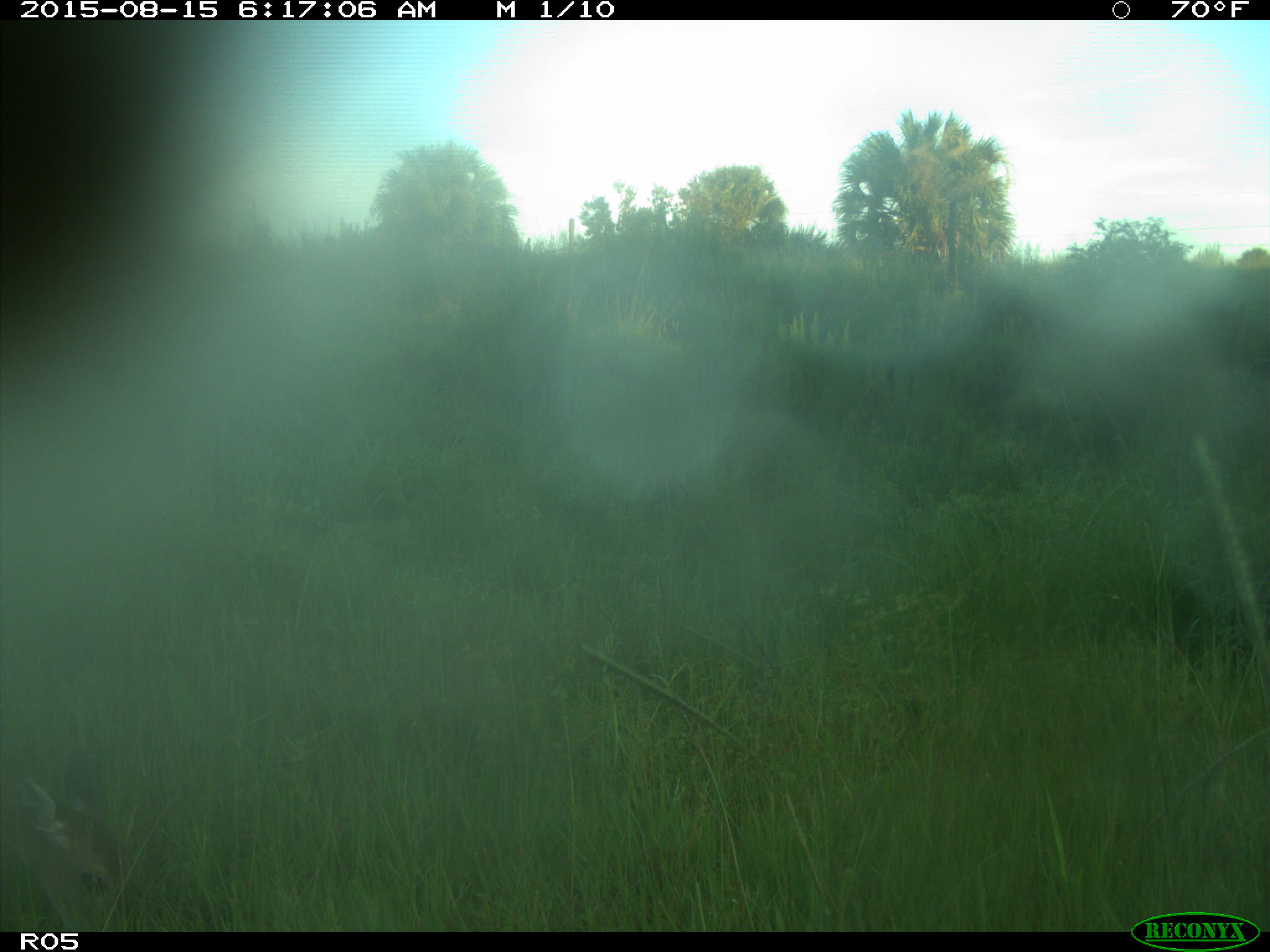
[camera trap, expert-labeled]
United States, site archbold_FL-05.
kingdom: Animalia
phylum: Chordata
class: Mammalia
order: Artiodactyla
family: Cervidae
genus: Odocoileus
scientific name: Odocoileus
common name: deer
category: unidentified deer